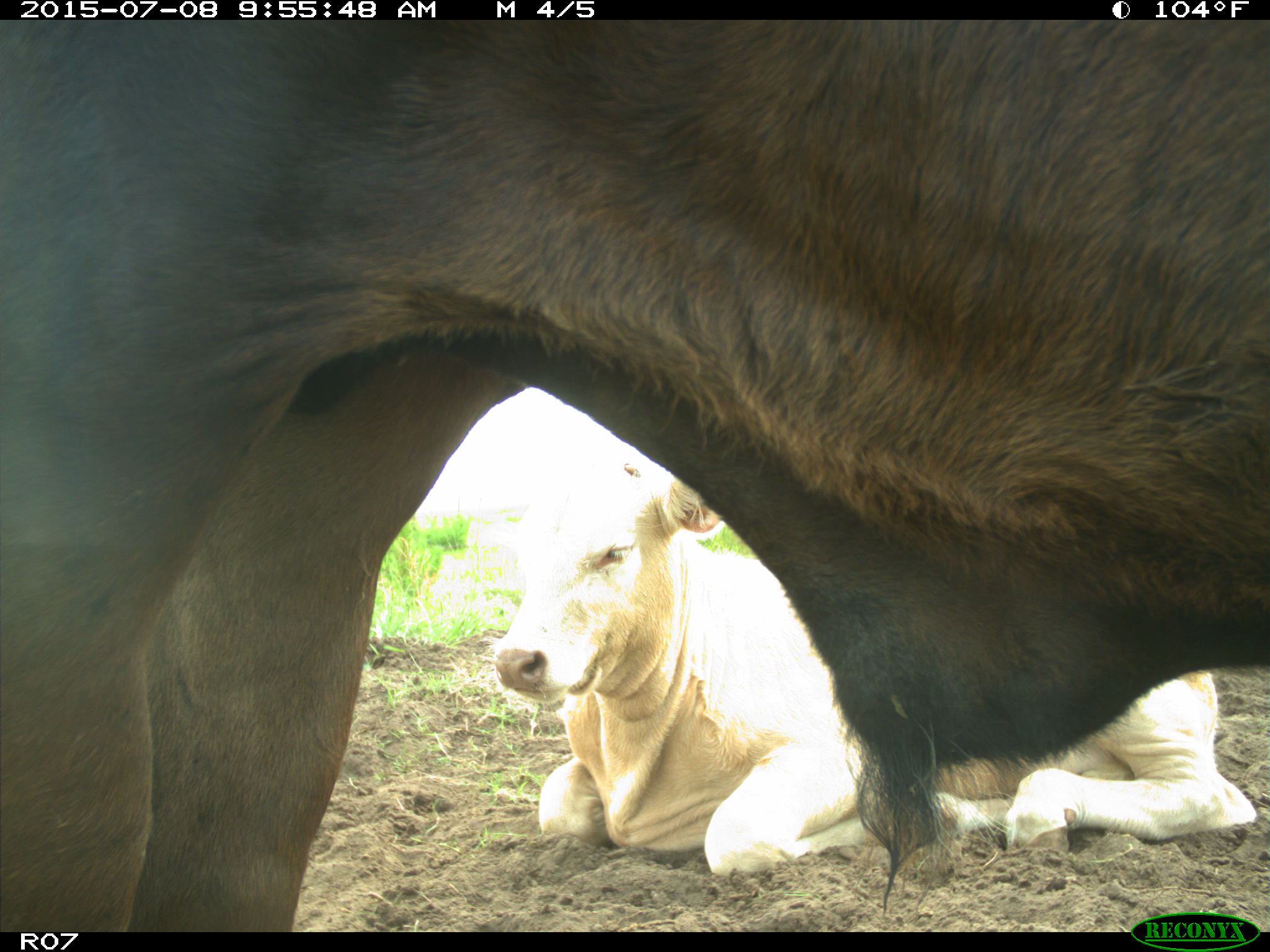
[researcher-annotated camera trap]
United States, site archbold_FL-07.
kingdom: Animalia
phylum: Chordata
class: Mammalia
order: Artiodactyla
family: Bovidae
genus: Bos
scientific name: Bos taurus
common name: domestic cow